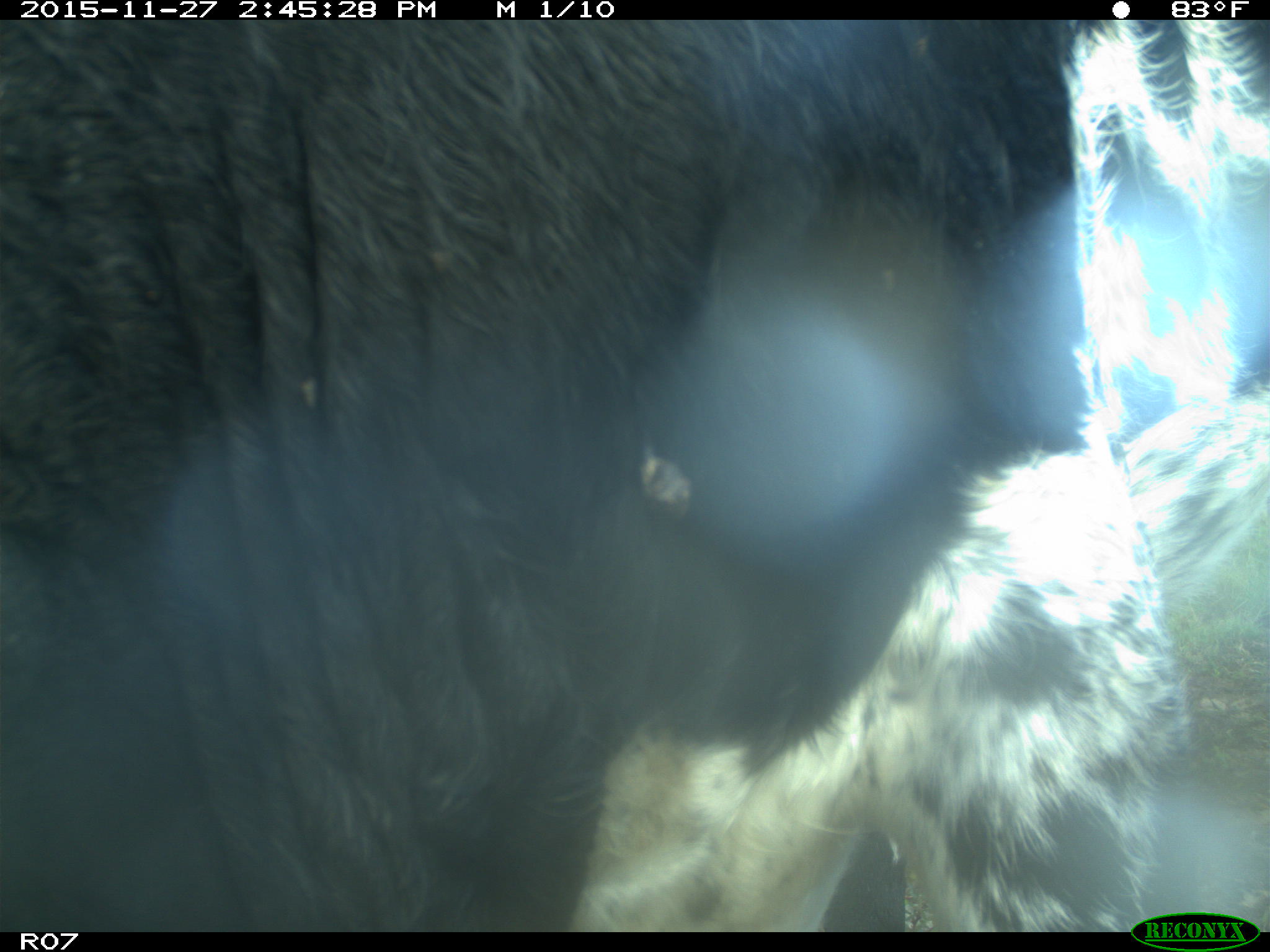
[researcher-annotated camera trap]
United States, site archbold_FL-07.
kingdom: Animalia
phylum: Chordata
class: Mammalia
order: Artiodactyla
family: Bovidae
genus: Bos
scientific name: Bos taurus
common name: domestic cow